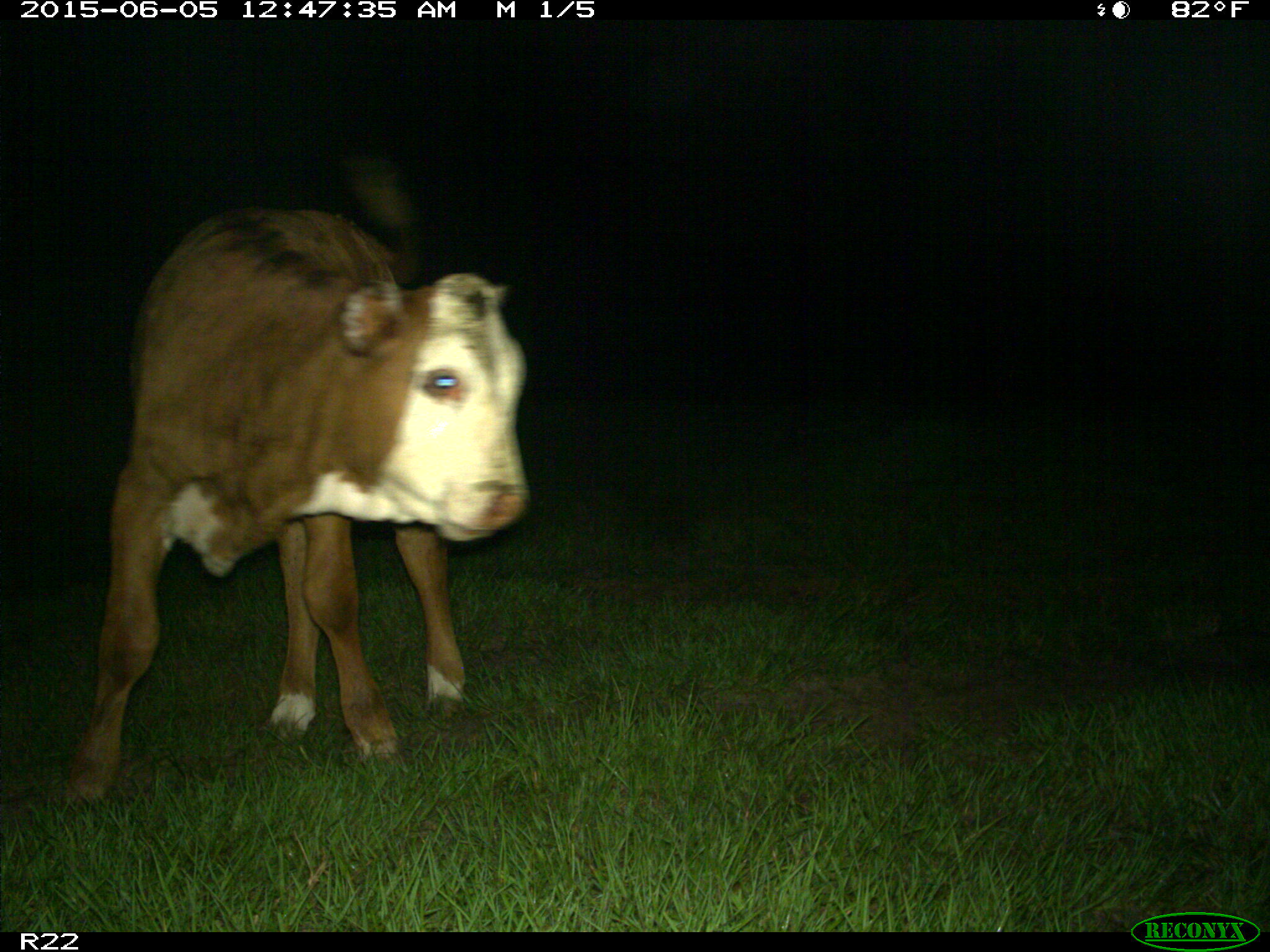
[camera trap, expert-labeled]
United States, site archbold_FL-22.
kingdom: Animalia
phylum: Chordata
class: Mammalia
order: Artiodactyla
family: Bovidae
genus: Bos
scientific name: Bos taurus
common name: domestic cow